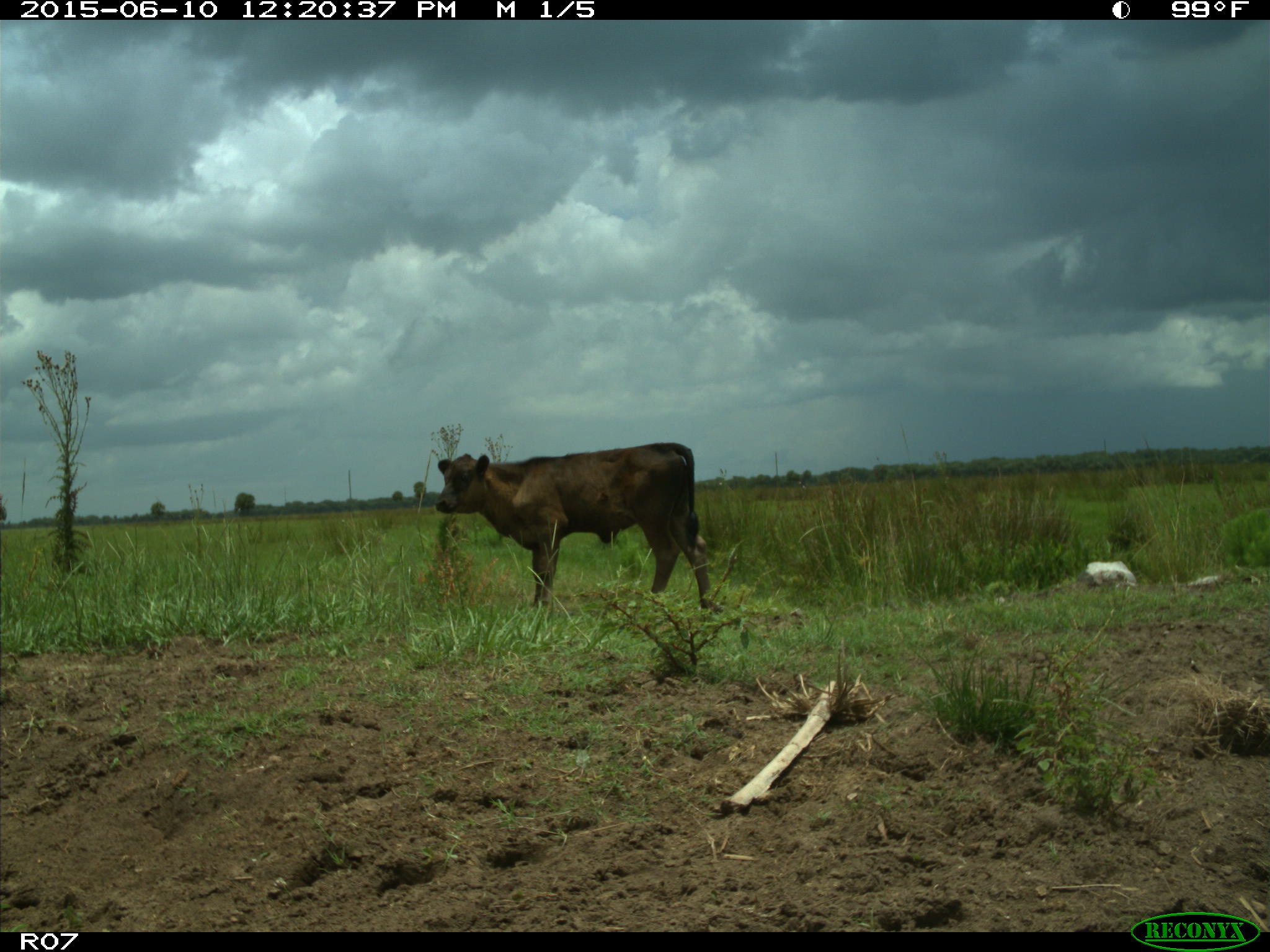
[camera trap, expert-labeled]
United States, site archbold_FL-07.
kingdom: Animalia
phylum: Chordata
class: Mammalia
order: Artiodactyla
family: Bovidae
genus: Bos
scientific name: Bos taurus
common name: domestic cow